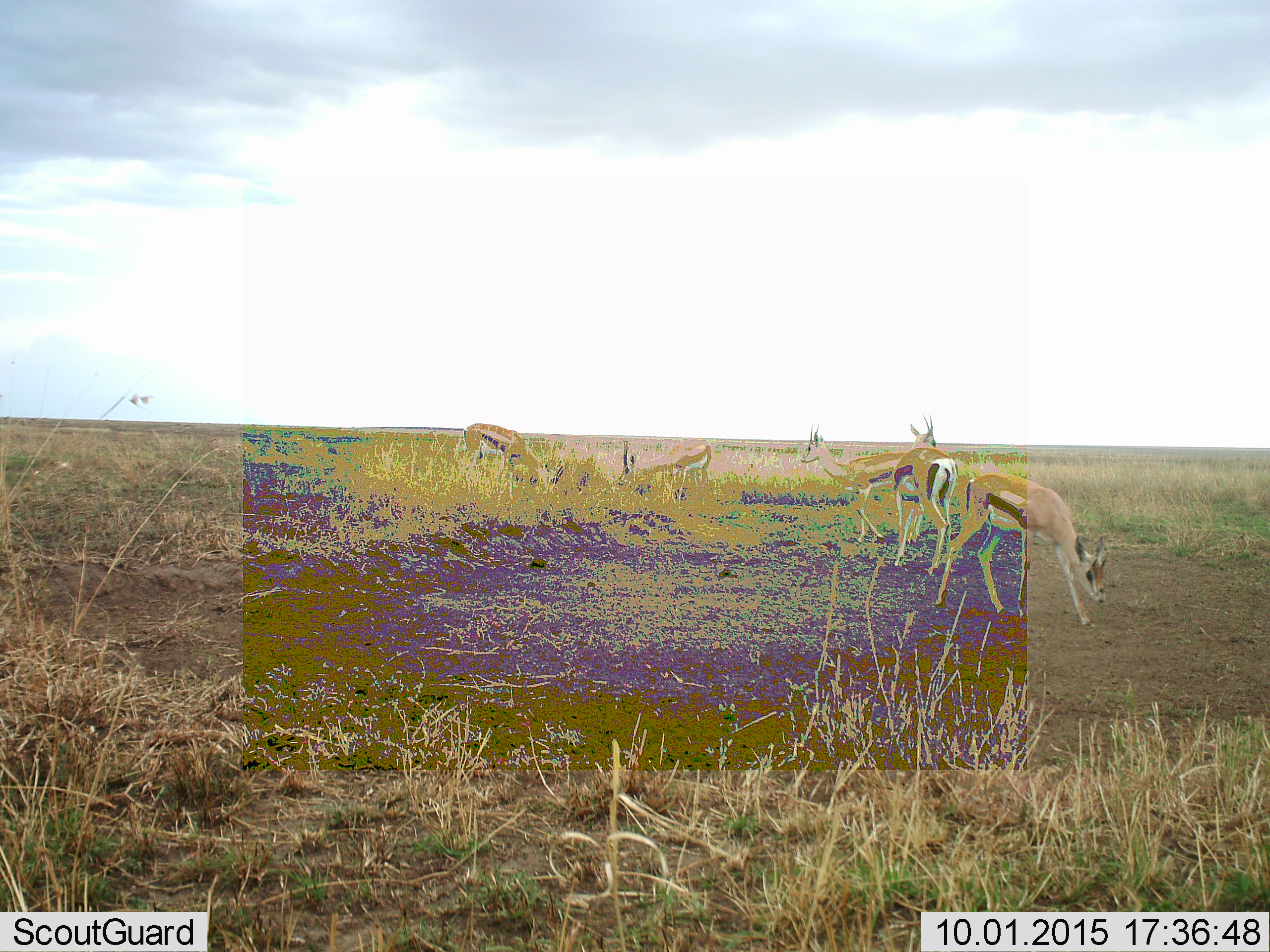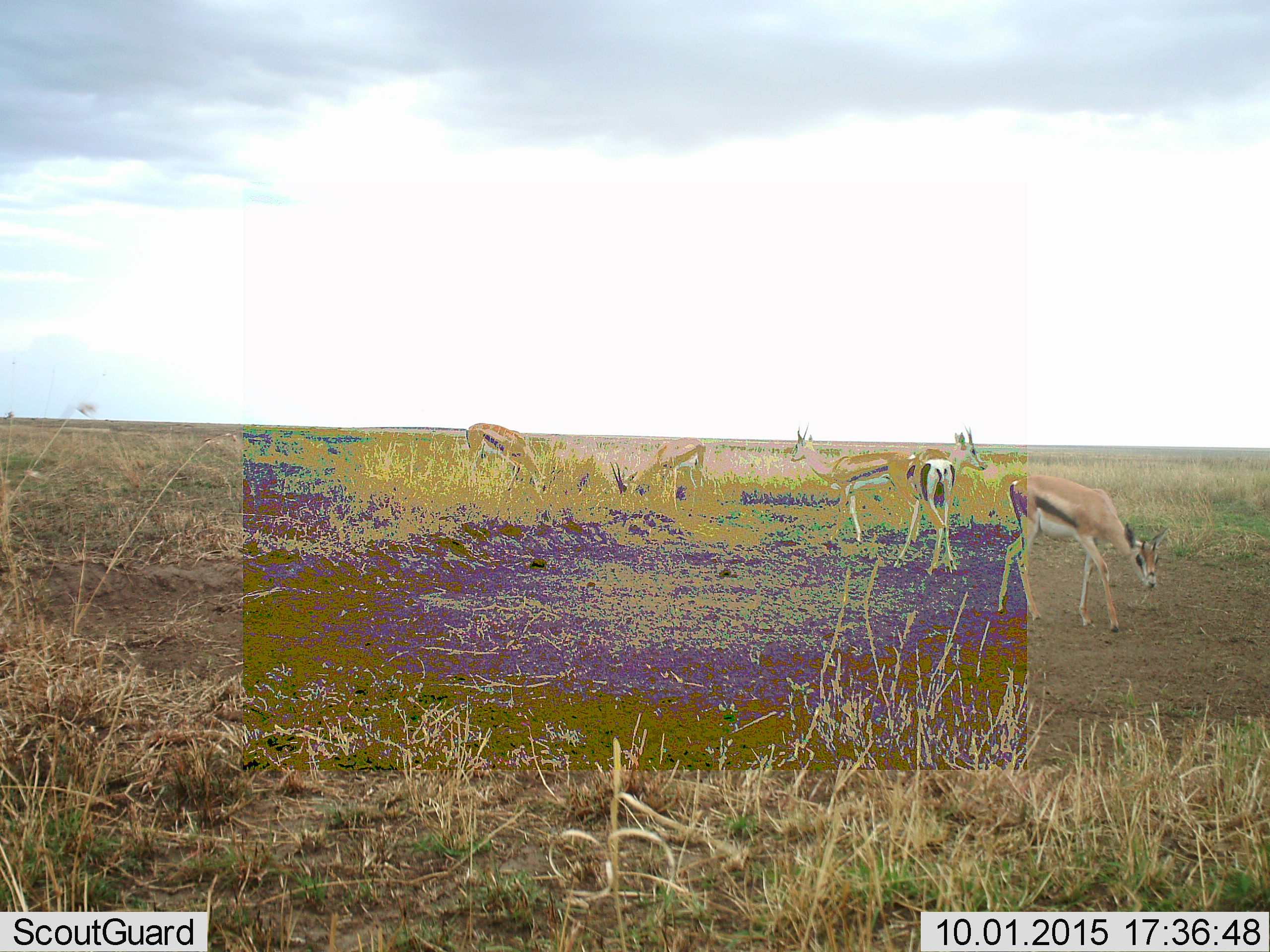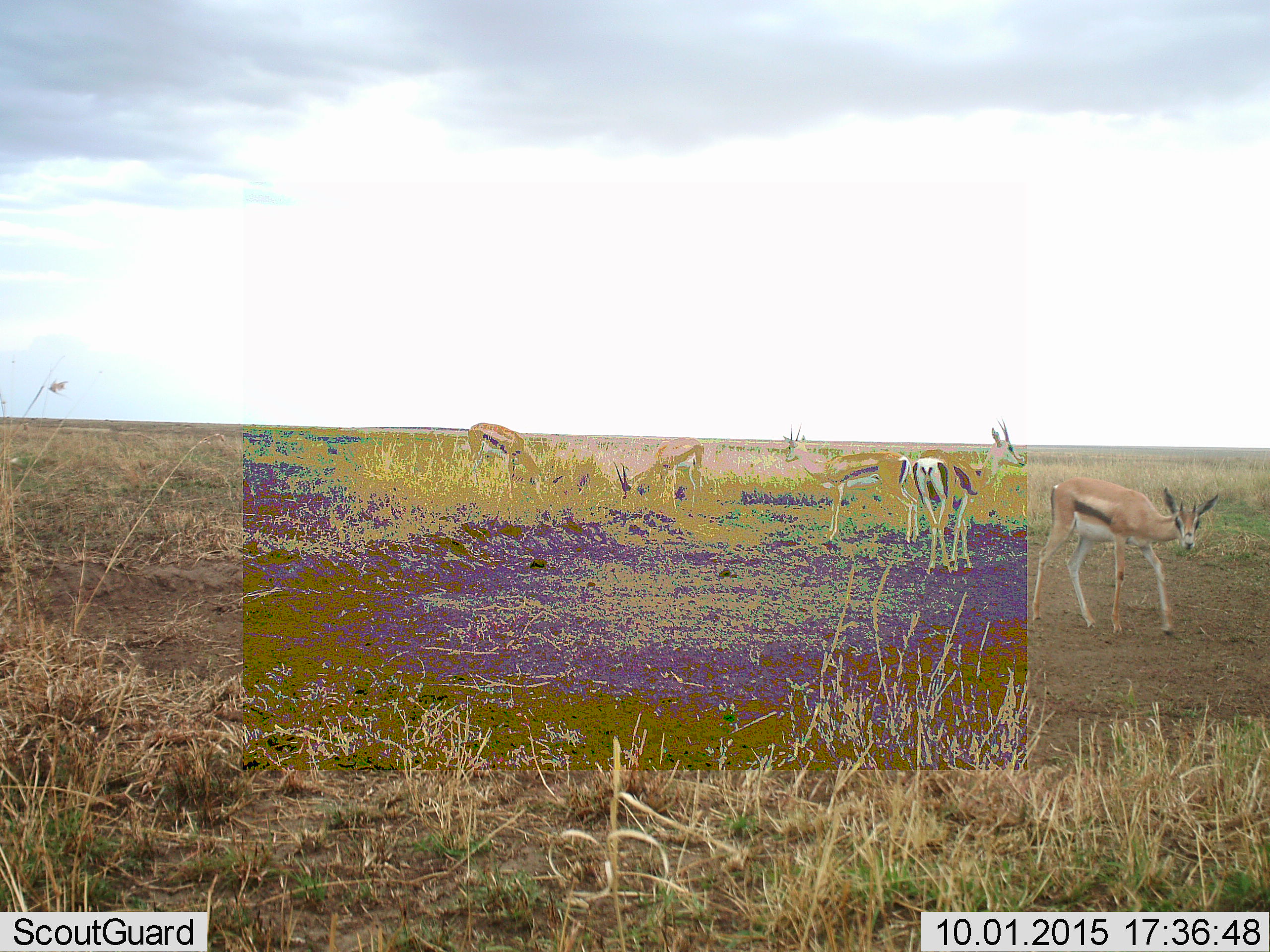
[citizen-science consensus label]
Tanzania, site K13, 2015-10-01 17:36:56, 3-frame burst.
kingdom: Animalia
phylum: Chordata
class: Mammalia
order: Artiodactyla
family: Bovidae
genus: Eudorcas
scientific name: Eudorcas thomsonii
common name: thomson's gazelle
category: gazellethomsons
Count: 5.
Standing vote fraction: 75%.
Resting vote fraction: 0%.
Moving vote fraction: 50%.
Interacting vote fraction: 0%.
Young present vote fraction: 25%.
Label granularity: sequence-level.